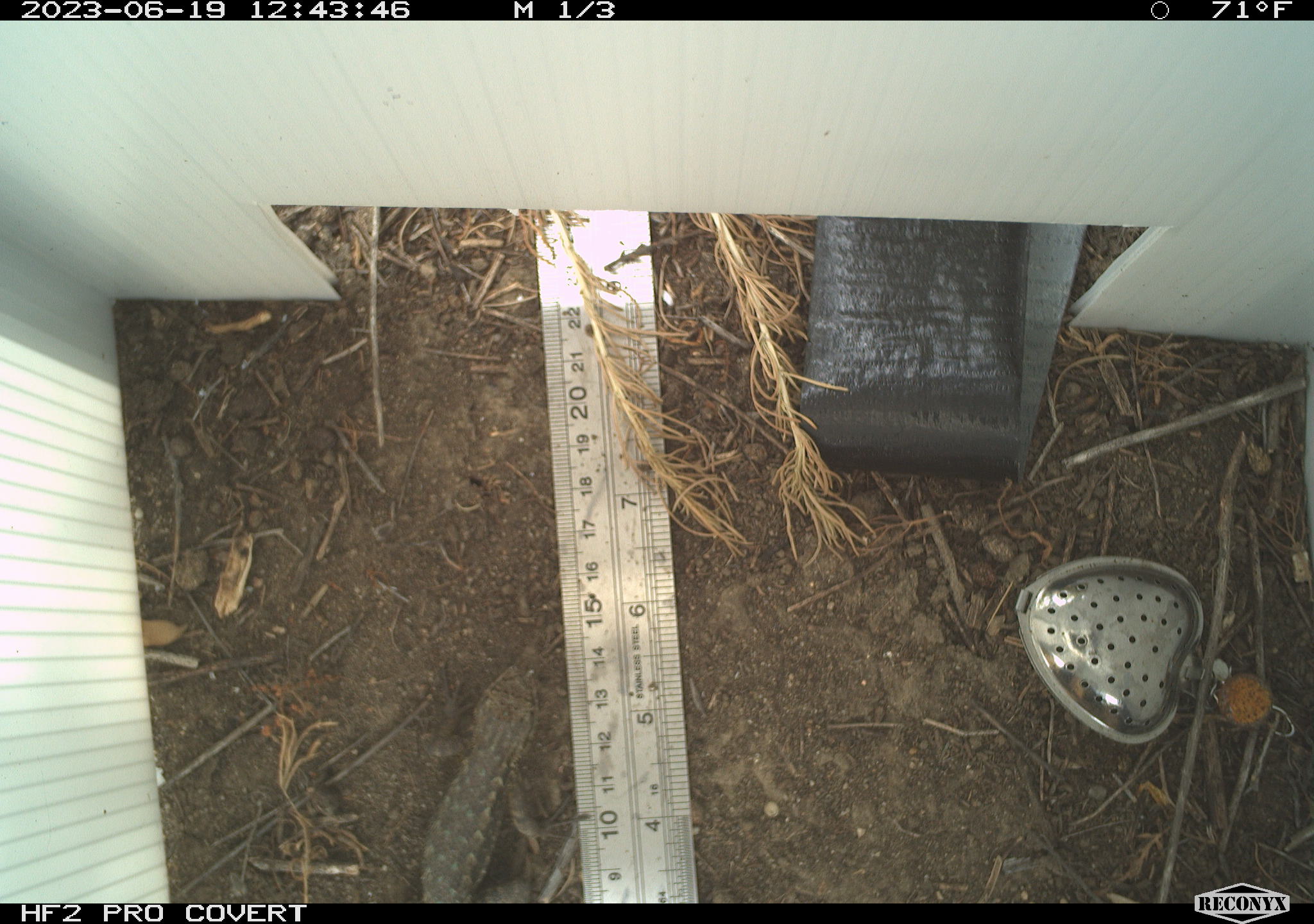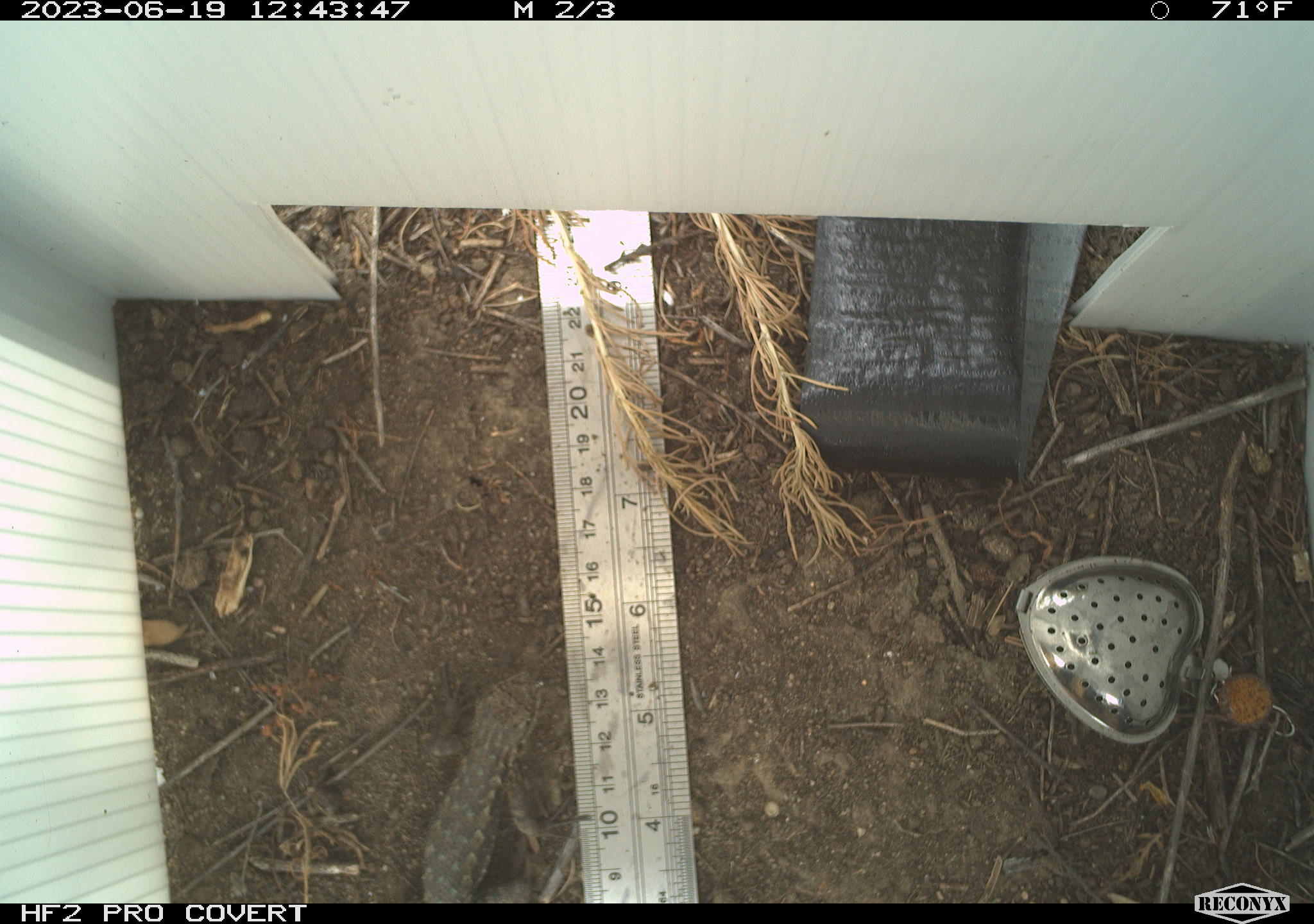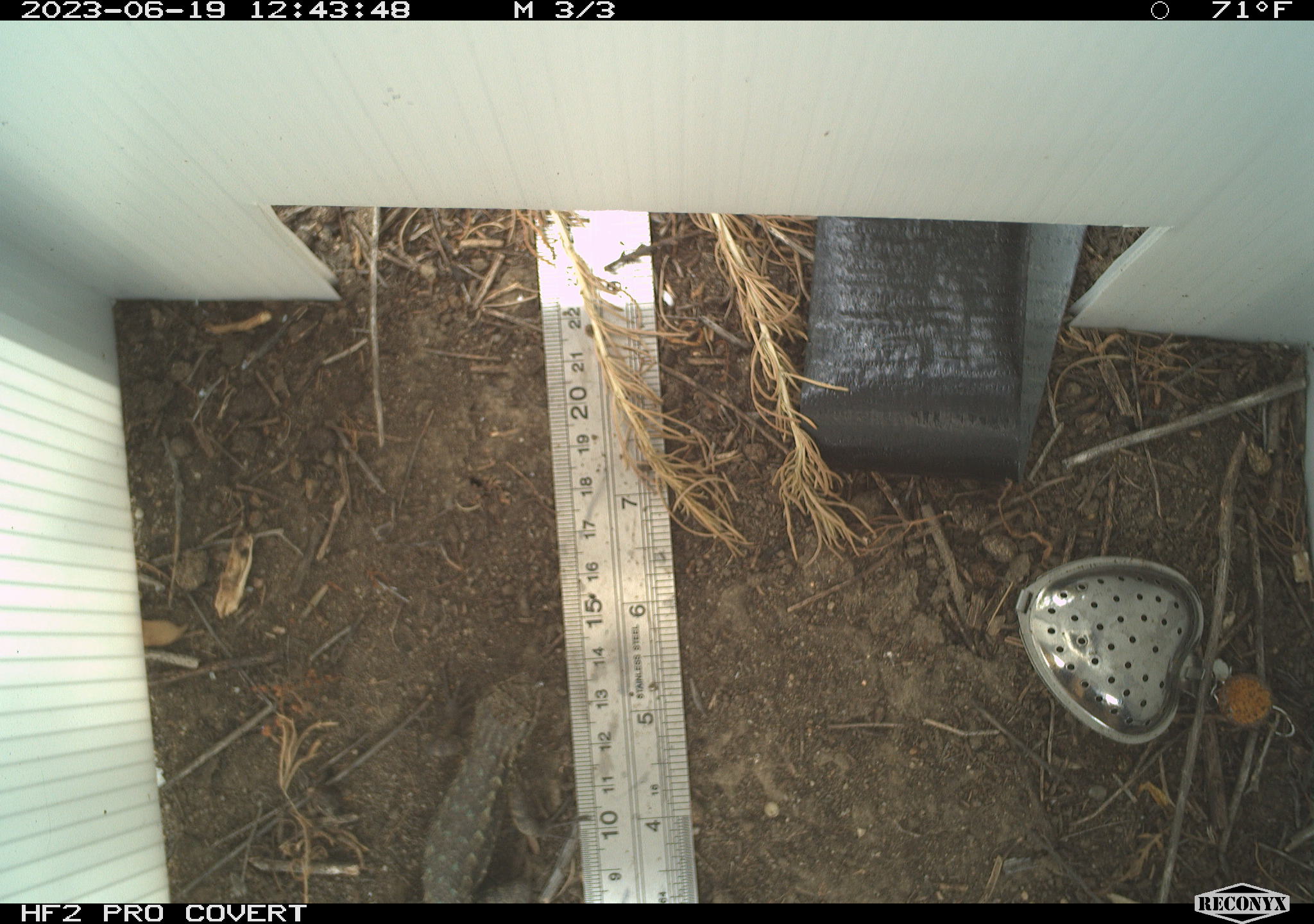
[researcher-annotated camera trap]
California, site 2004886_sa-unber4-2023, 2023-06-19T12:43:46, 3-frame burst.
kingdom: Animalia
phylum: Chordata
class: Reptilia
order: Squamata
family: Phrynosomatidae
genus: Sceloporus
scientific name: Sceloporus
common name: spiny lizards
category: sceloporus species